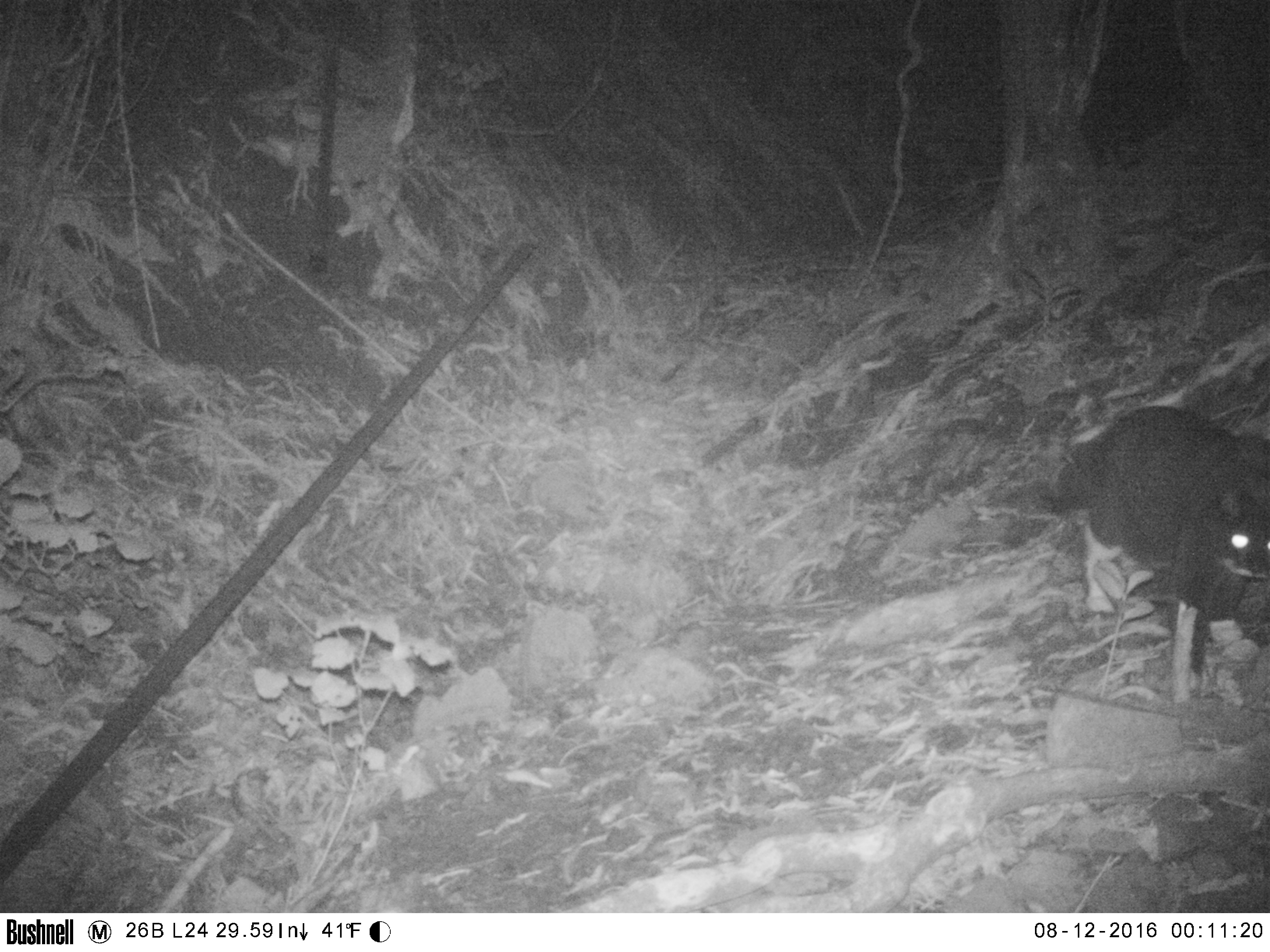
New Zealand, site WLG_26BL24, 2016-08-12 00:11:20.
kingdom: Animalia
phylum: Chordata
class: Mammalia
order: Carnivora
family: Felidae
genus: Felis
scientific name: Felis catus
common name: domestic cat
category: cat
Cat (domestic cat) (Felis catus).